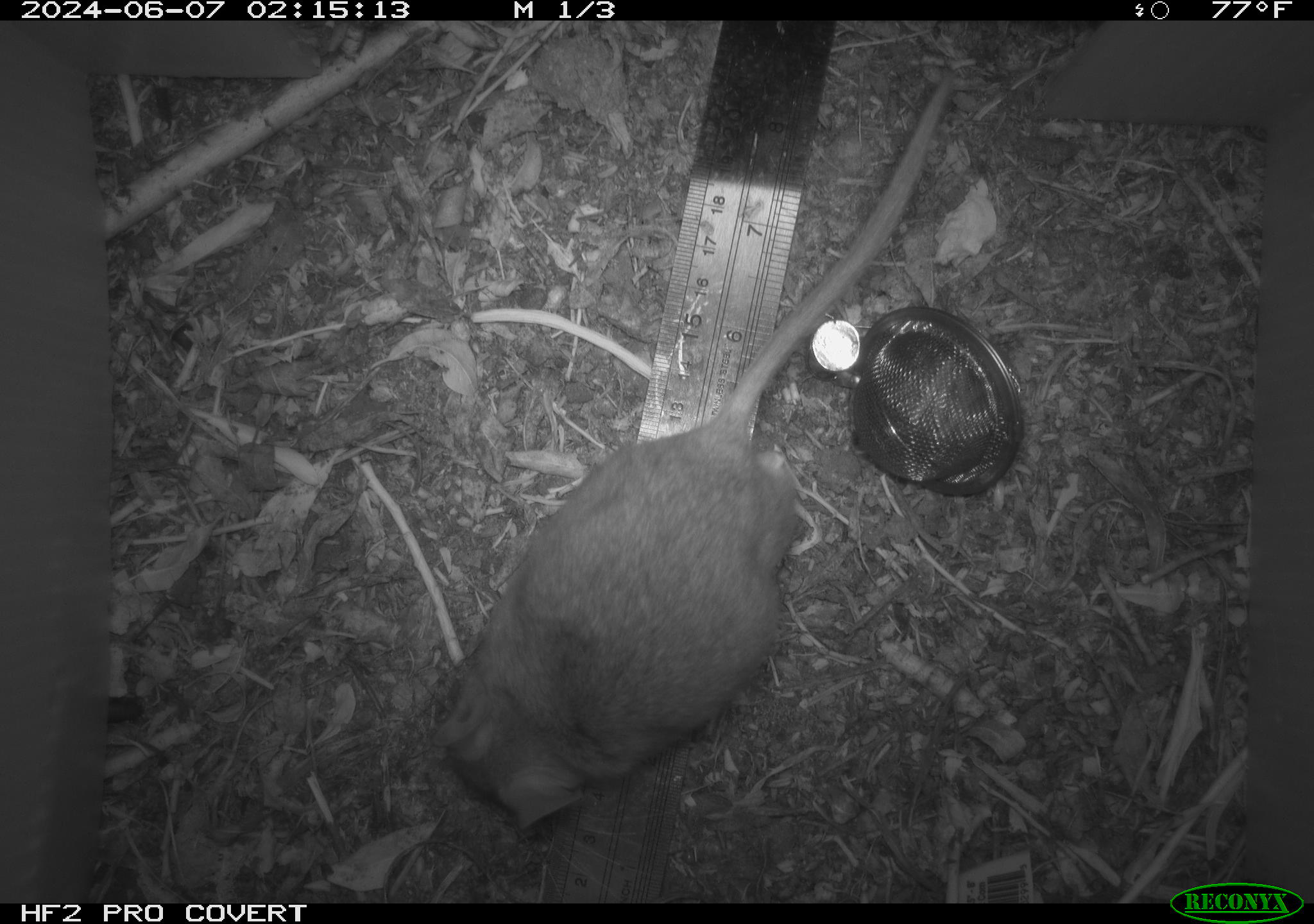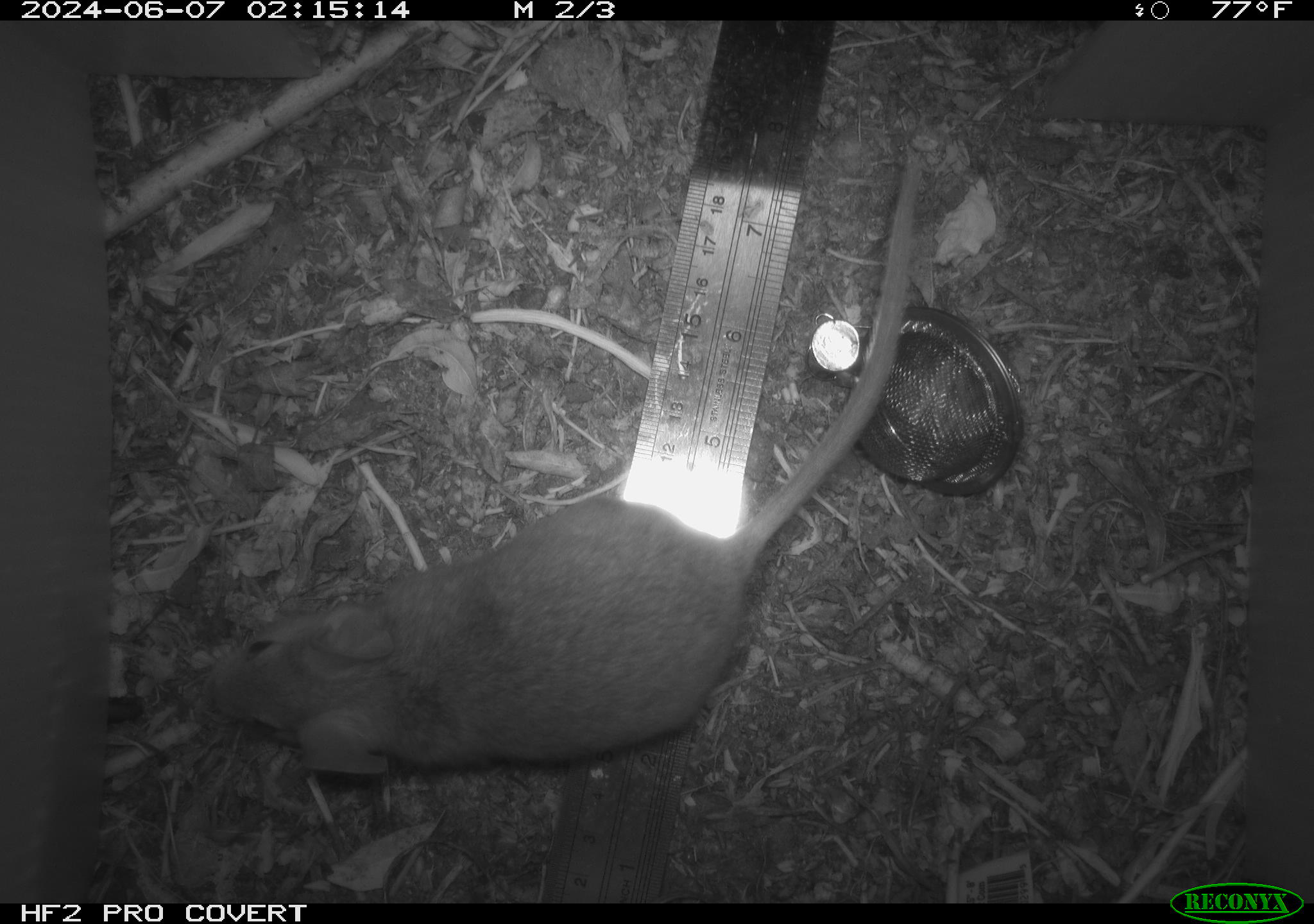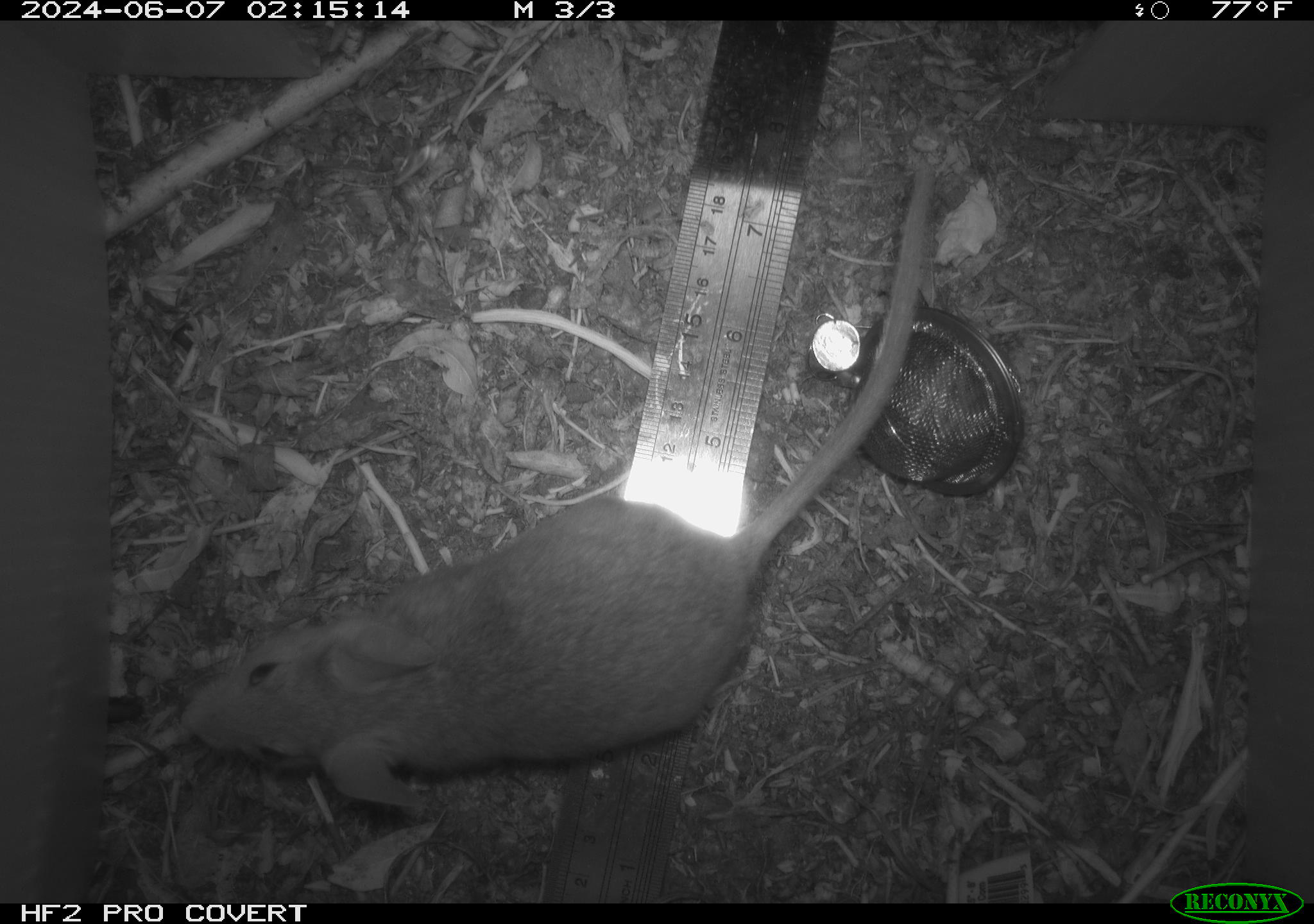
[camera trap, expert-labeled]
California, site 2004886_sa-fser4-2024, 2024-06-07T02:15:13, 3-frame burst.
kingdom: Animalia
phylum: Chordata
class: Mammalia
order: Rodentia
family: Sciuridae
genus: Neotamias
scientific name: Neotamias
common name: western chipmunks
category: neotamias species